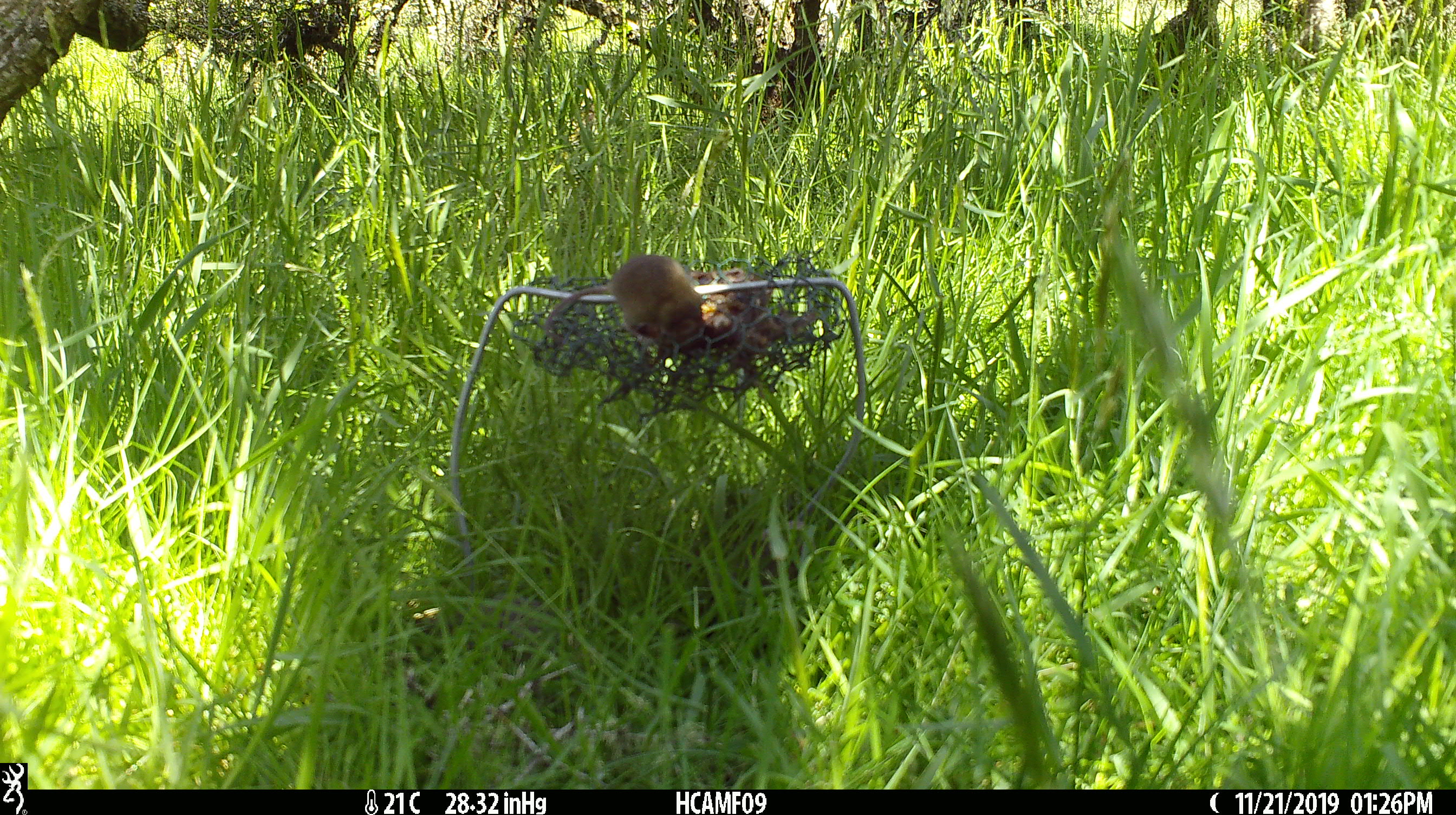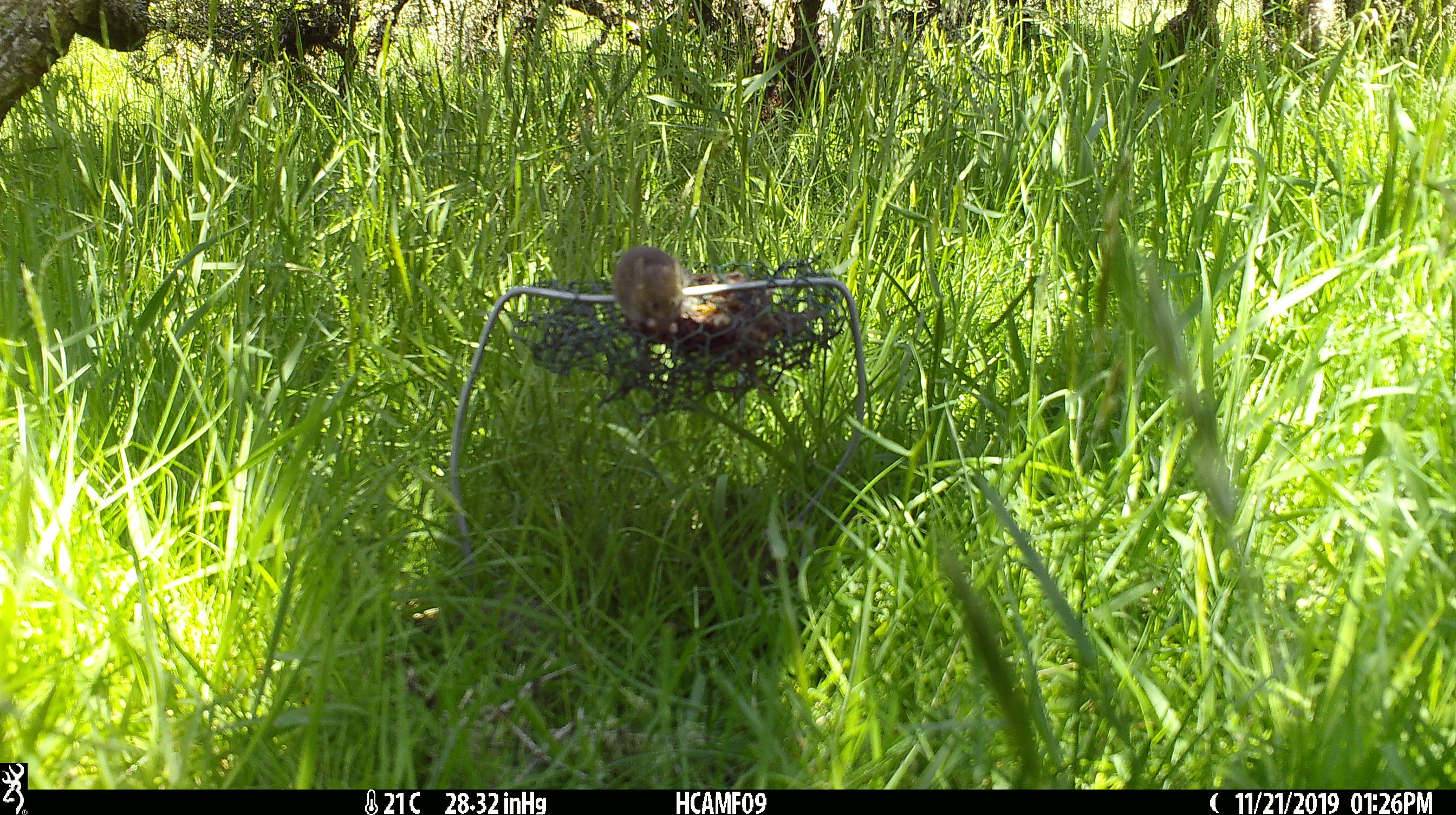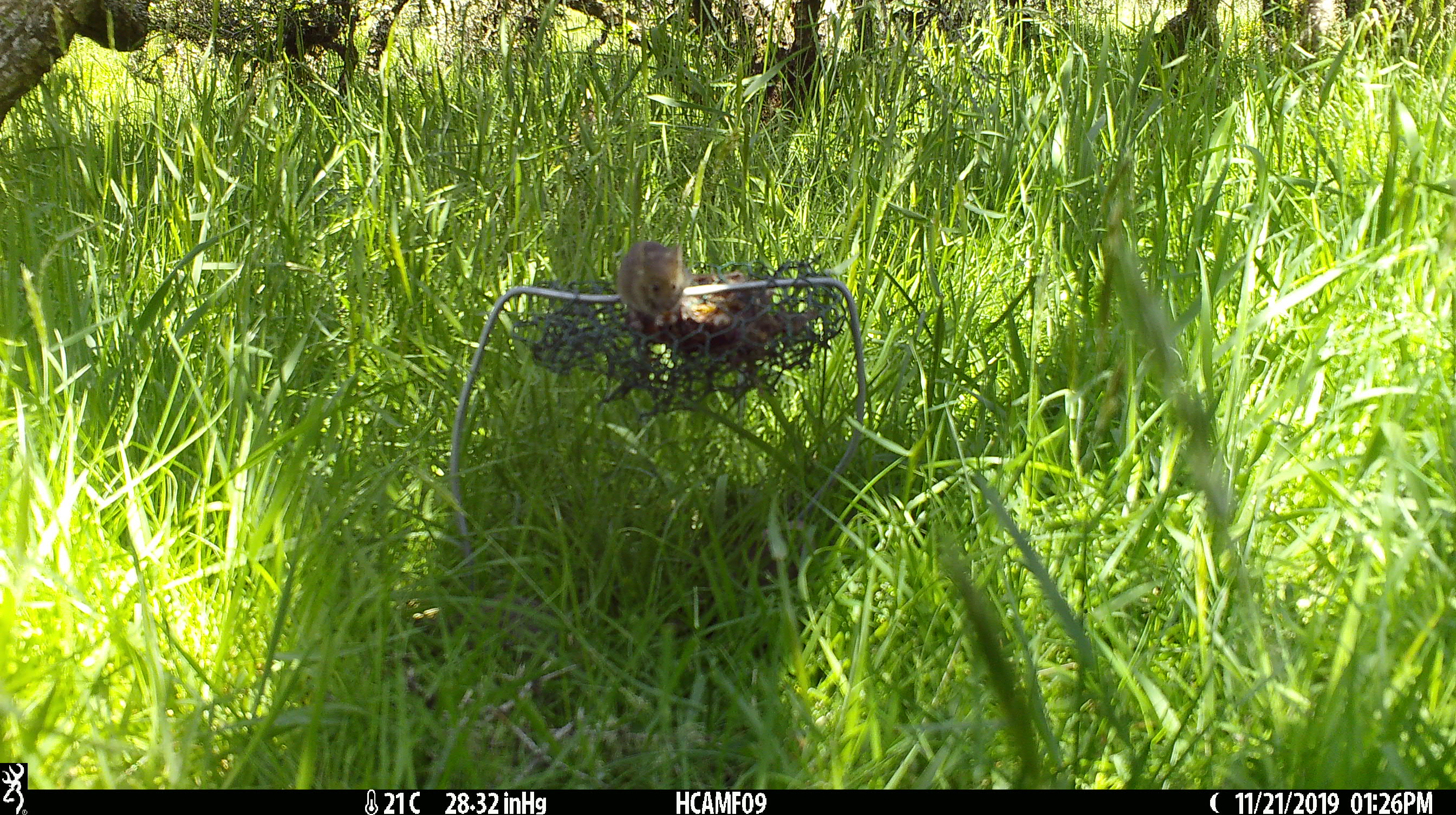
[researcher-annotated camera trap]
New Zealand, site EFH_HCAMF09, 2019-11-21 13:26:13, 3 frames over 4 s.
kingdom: Animalia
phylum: Chordata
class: Mammalia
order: Rodentia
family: Muridae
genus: Mus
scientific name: Mus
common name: mouse